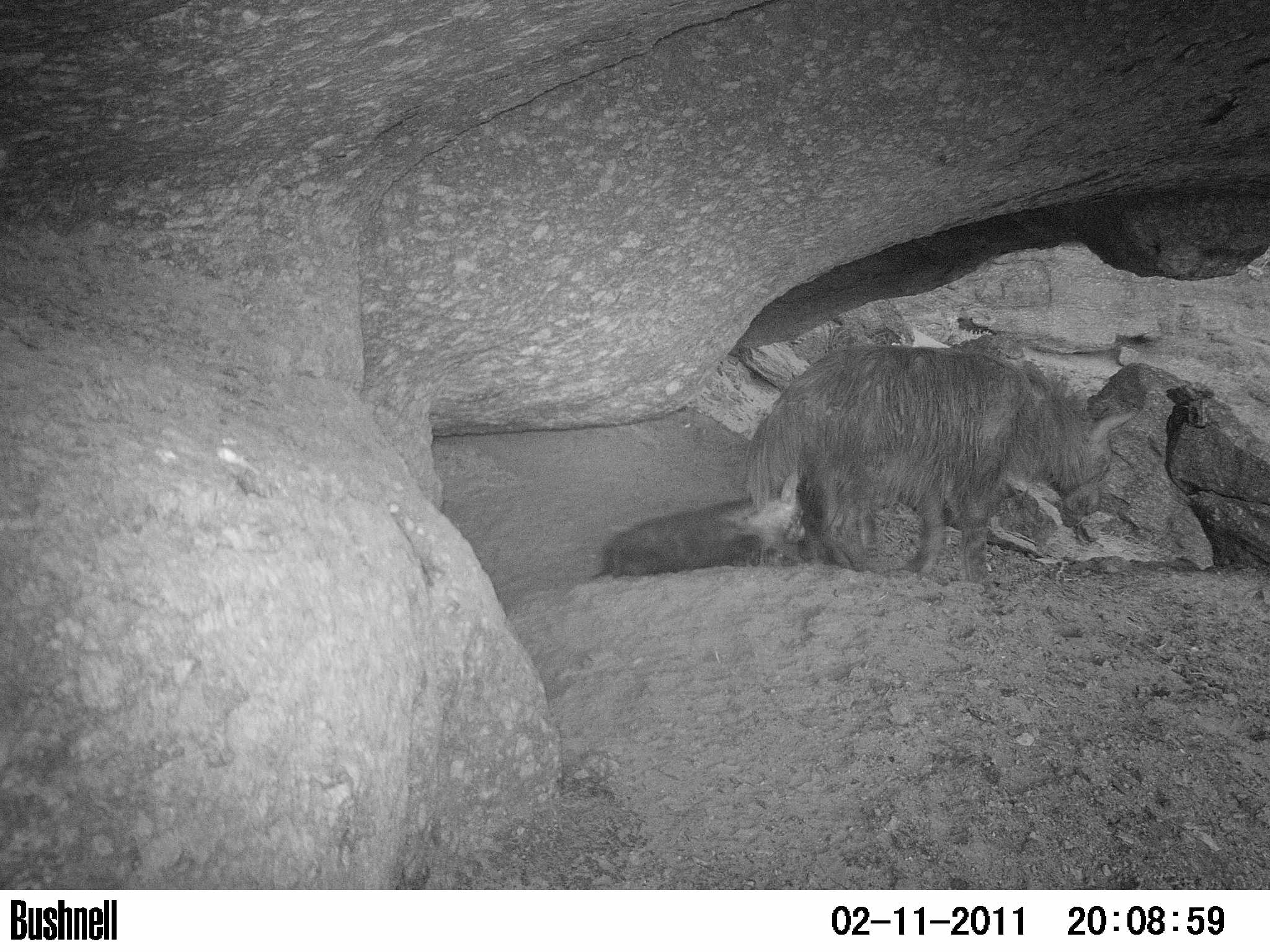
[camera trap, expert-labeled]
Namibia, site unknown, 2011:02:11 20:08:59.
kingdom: Animalia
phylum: Chordata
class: Mammalia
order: Carnivora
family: Hyaenidae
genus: Parahyaena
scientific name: Parahyaena brunnea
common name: brown hyena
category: hyaena brunnea